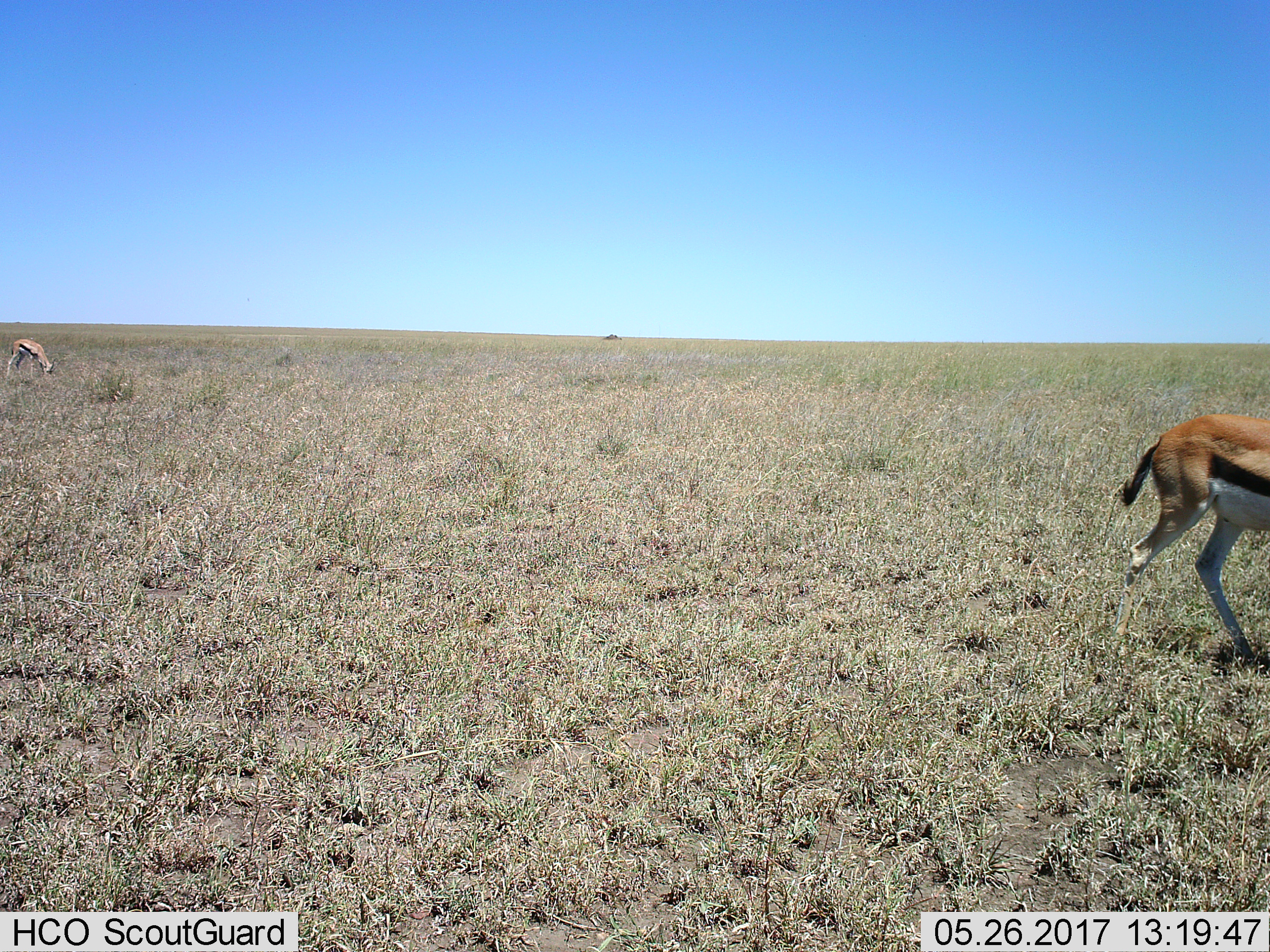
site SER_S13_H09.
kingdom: Animalia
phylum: Chordata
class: Mammalia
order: Artiodactyla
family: Bovidae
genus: Eudorcas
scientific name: Eudorcas thomsonii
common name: thomson's gazelle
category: gazellethomsons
Gazellethomsons (thomson's gazelle) (Eudorcas thomsonii), count 2. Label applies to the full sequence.